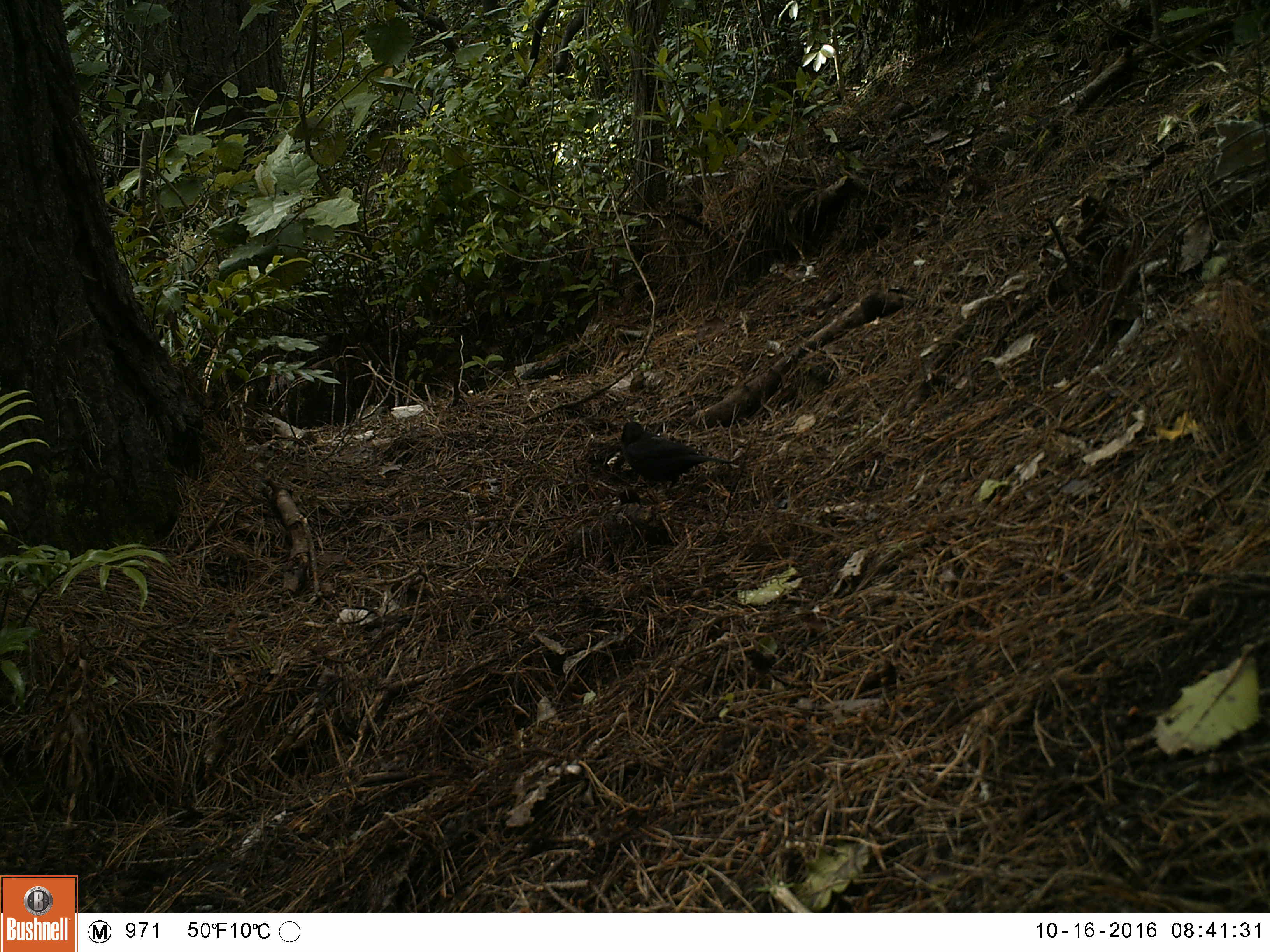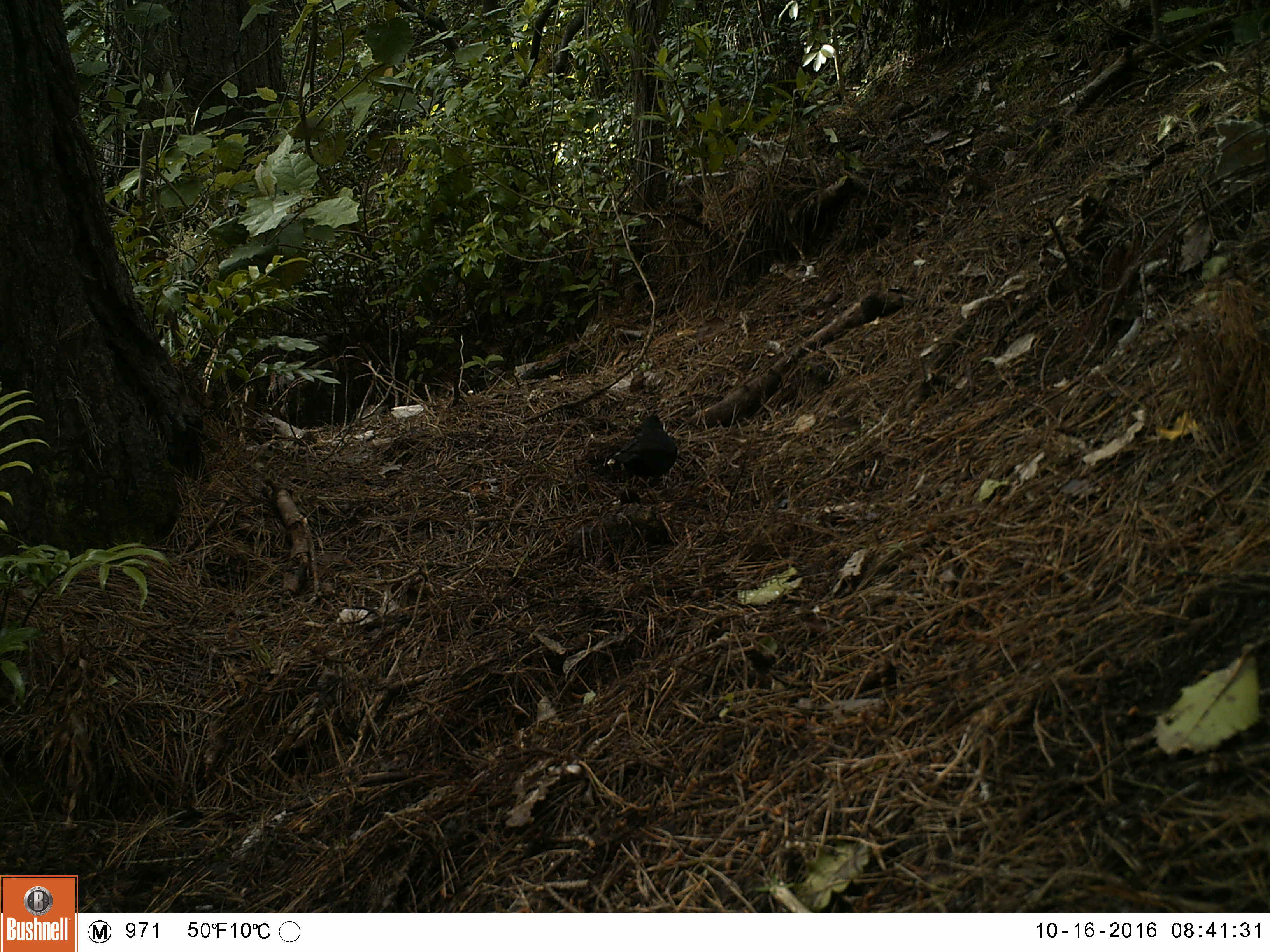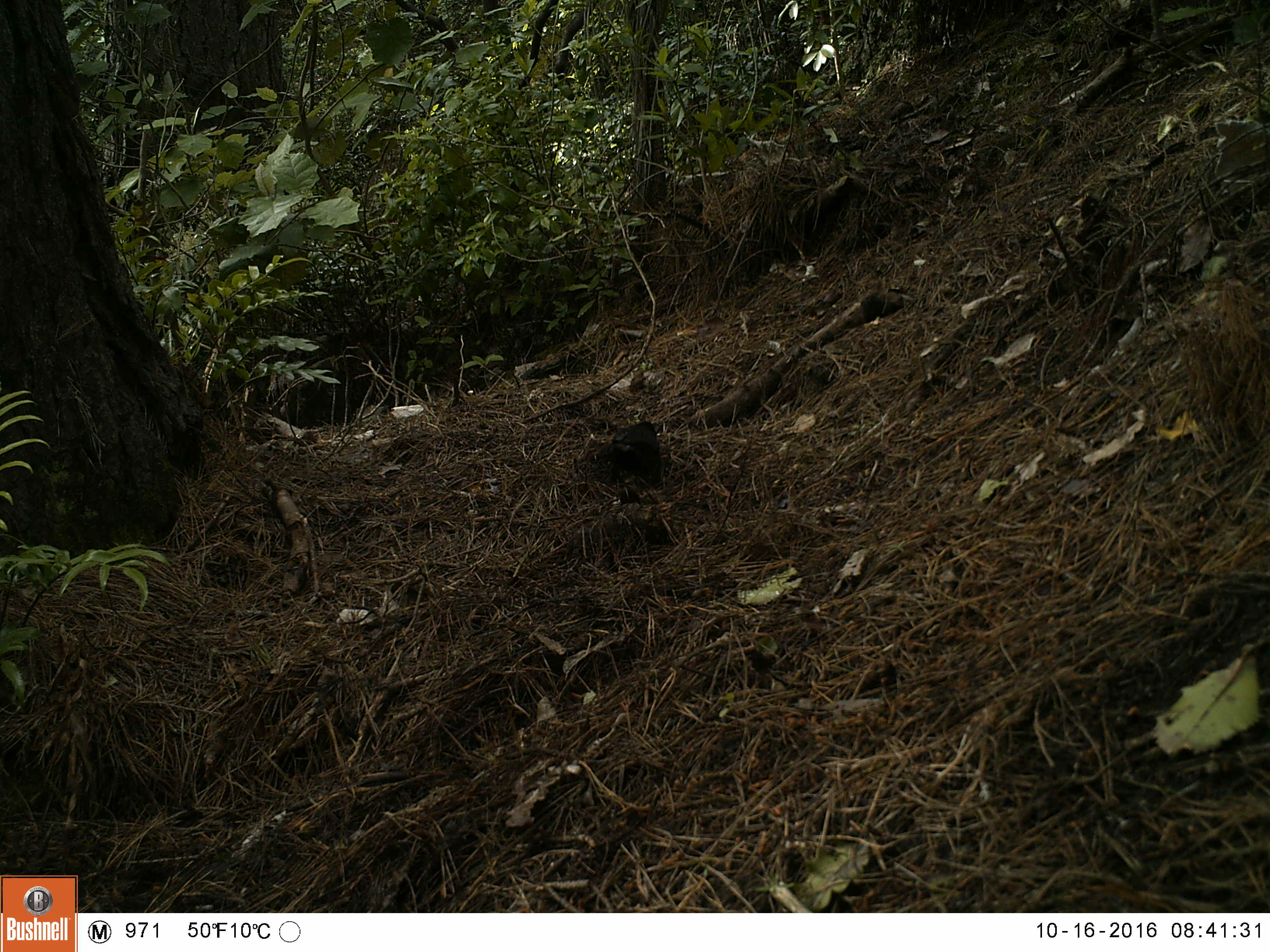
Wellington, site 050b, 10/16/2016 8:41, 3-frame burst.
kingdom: Animalia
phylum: Chordata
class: Aves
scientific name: Aves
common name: bird